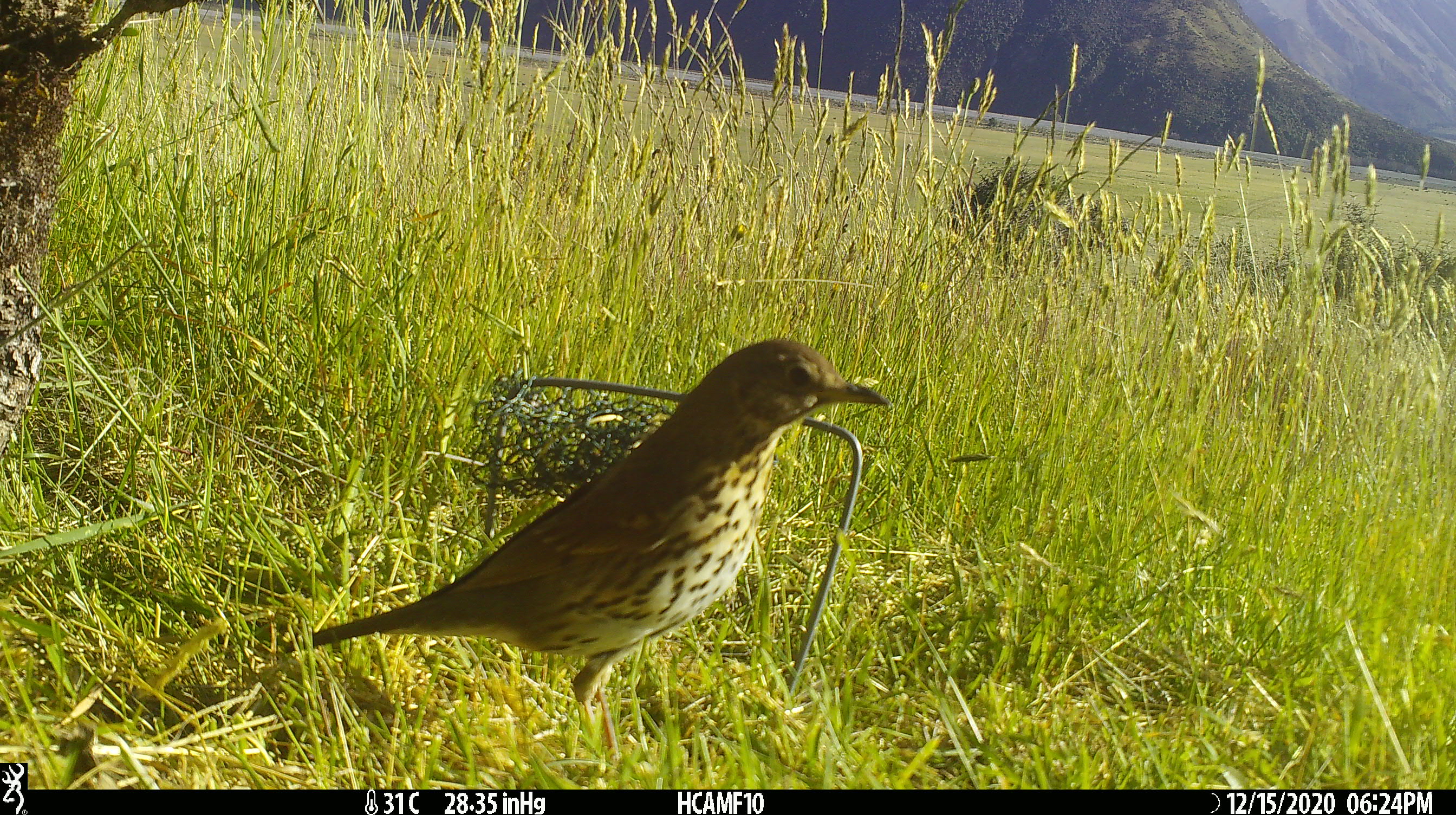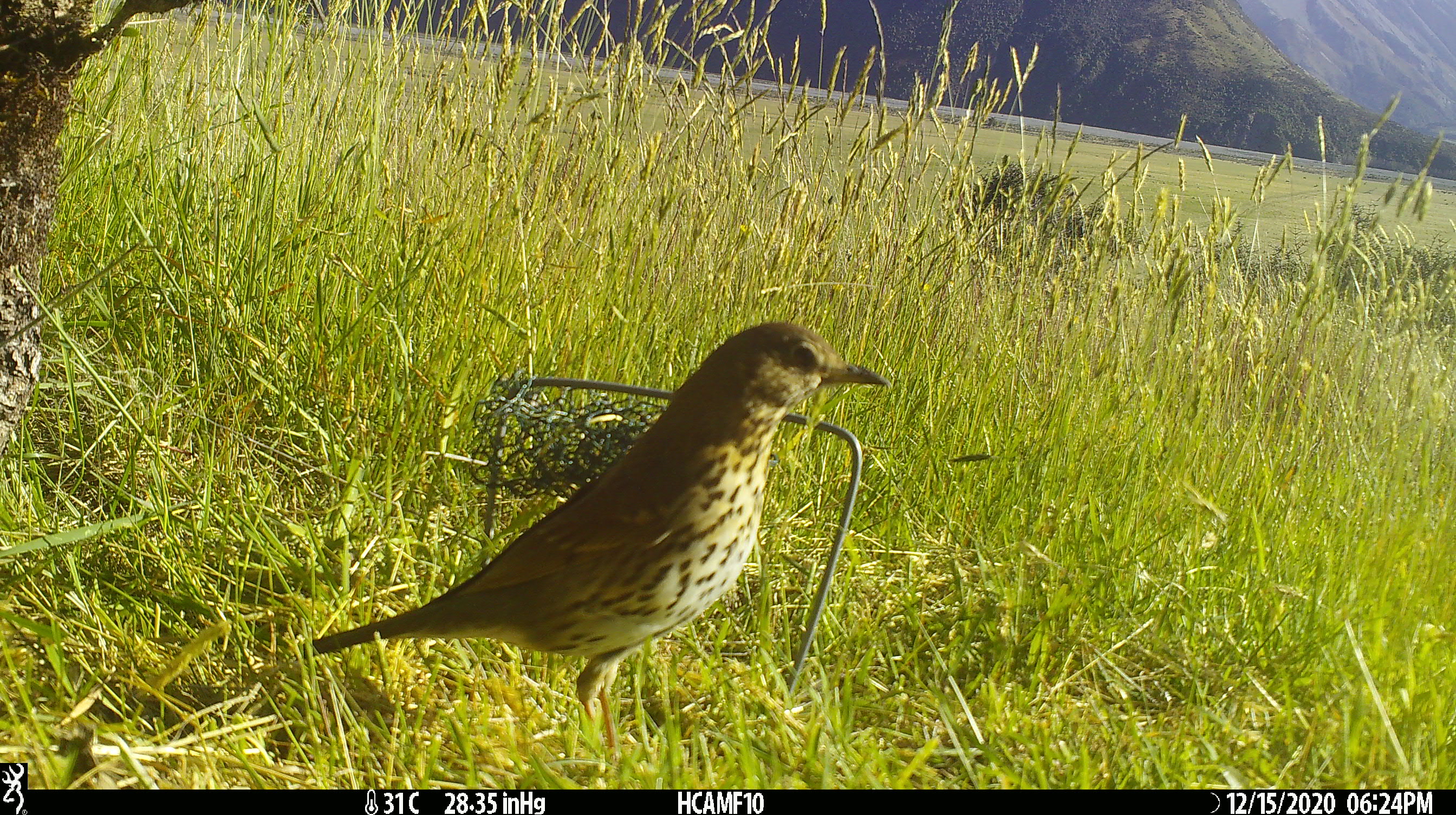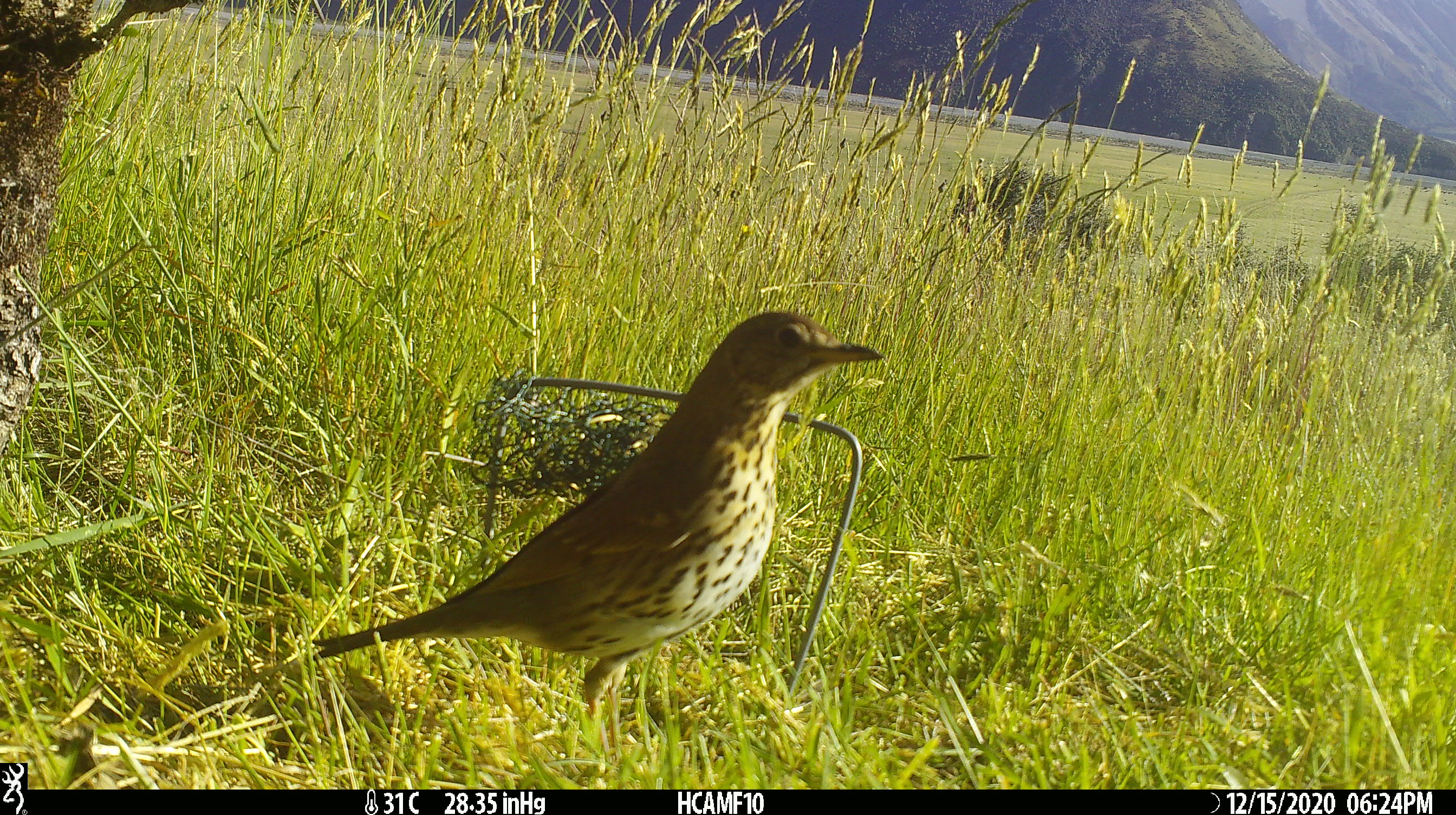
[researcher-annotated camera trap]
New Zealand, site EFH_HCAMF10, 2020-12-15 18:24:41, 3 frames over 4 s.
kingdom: Animalia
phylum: Chordata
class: Aves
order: Passeriformes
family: Turdidae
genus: Turdus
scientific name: Turdus philomelos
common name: song thrush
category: thrush